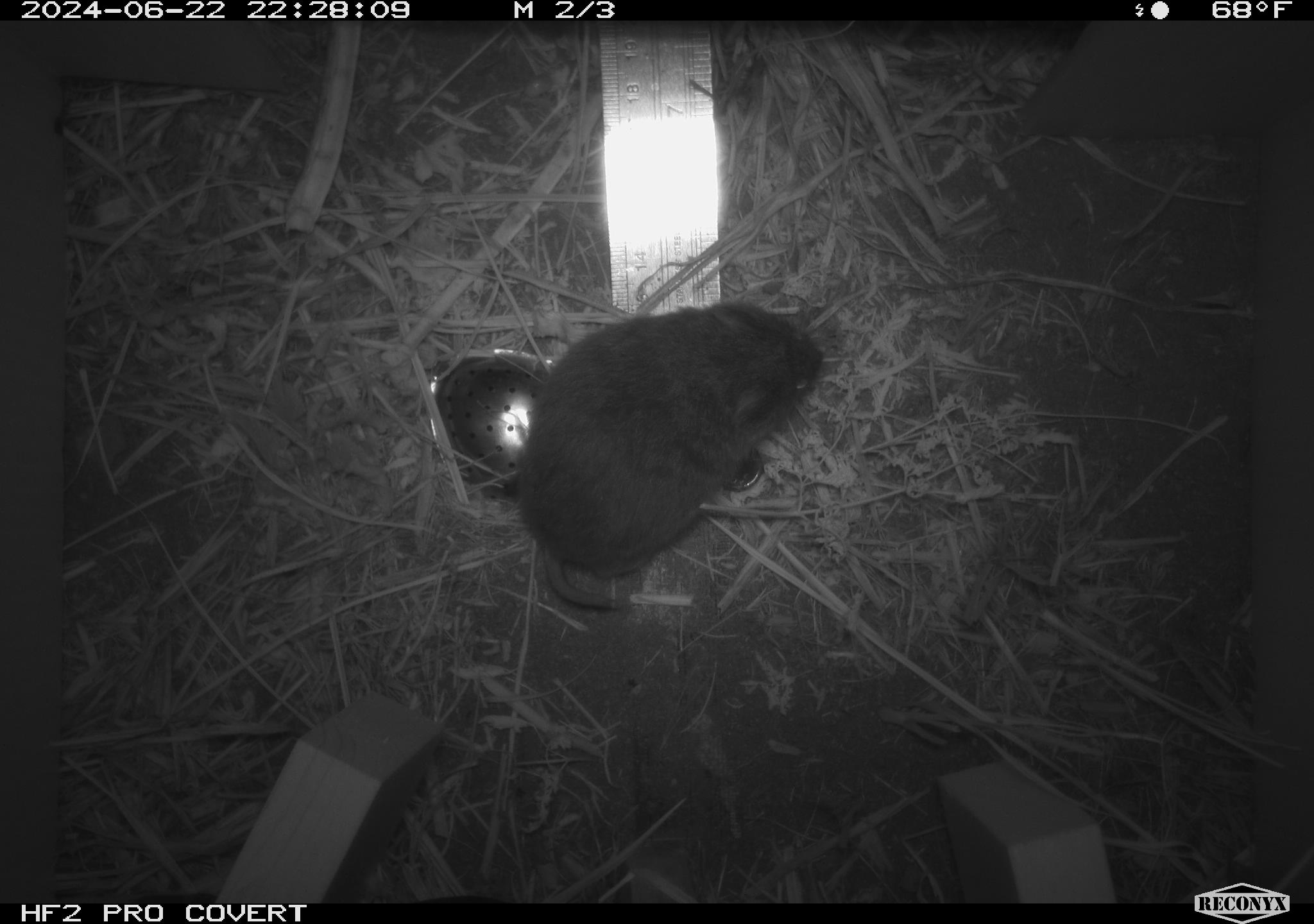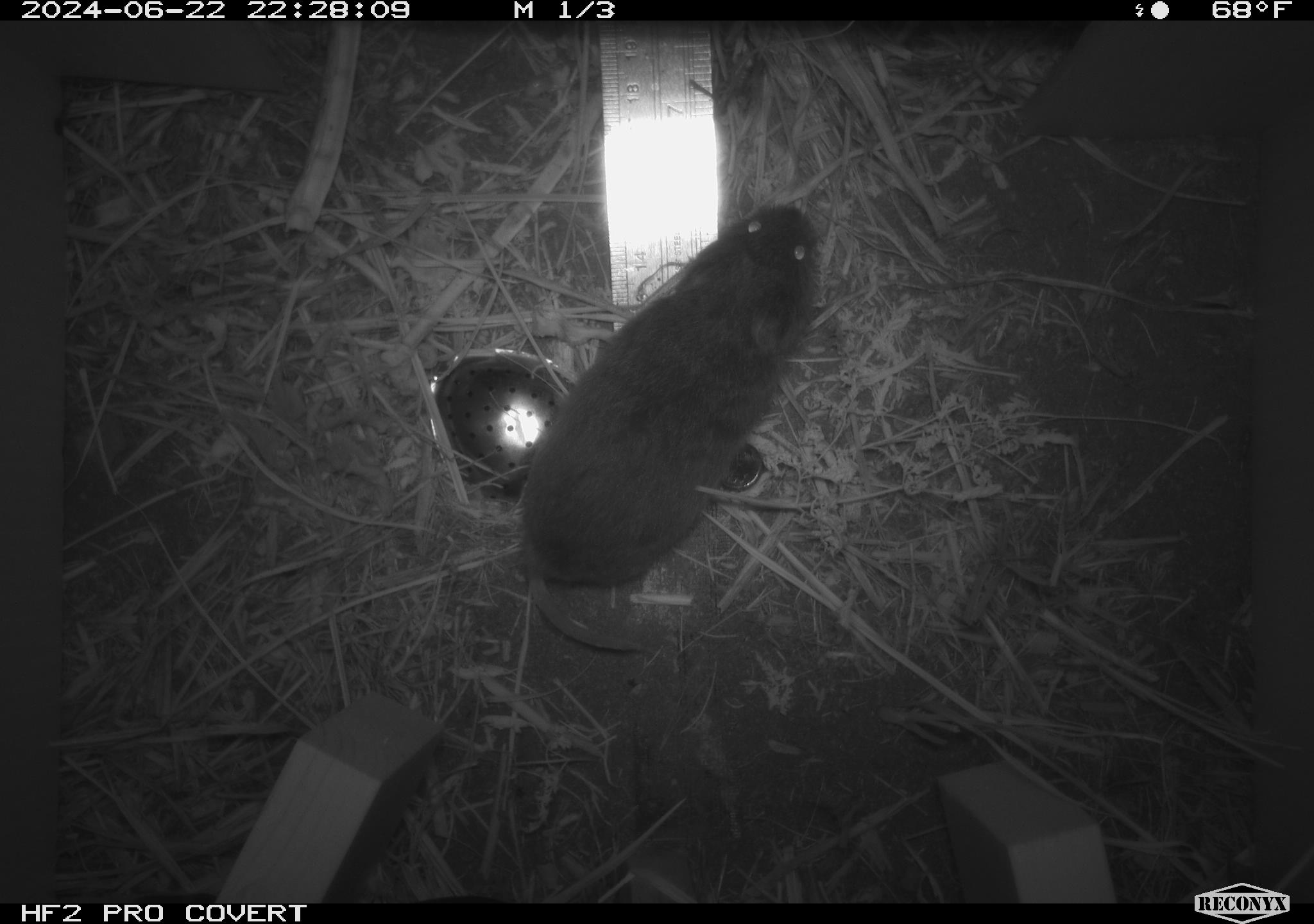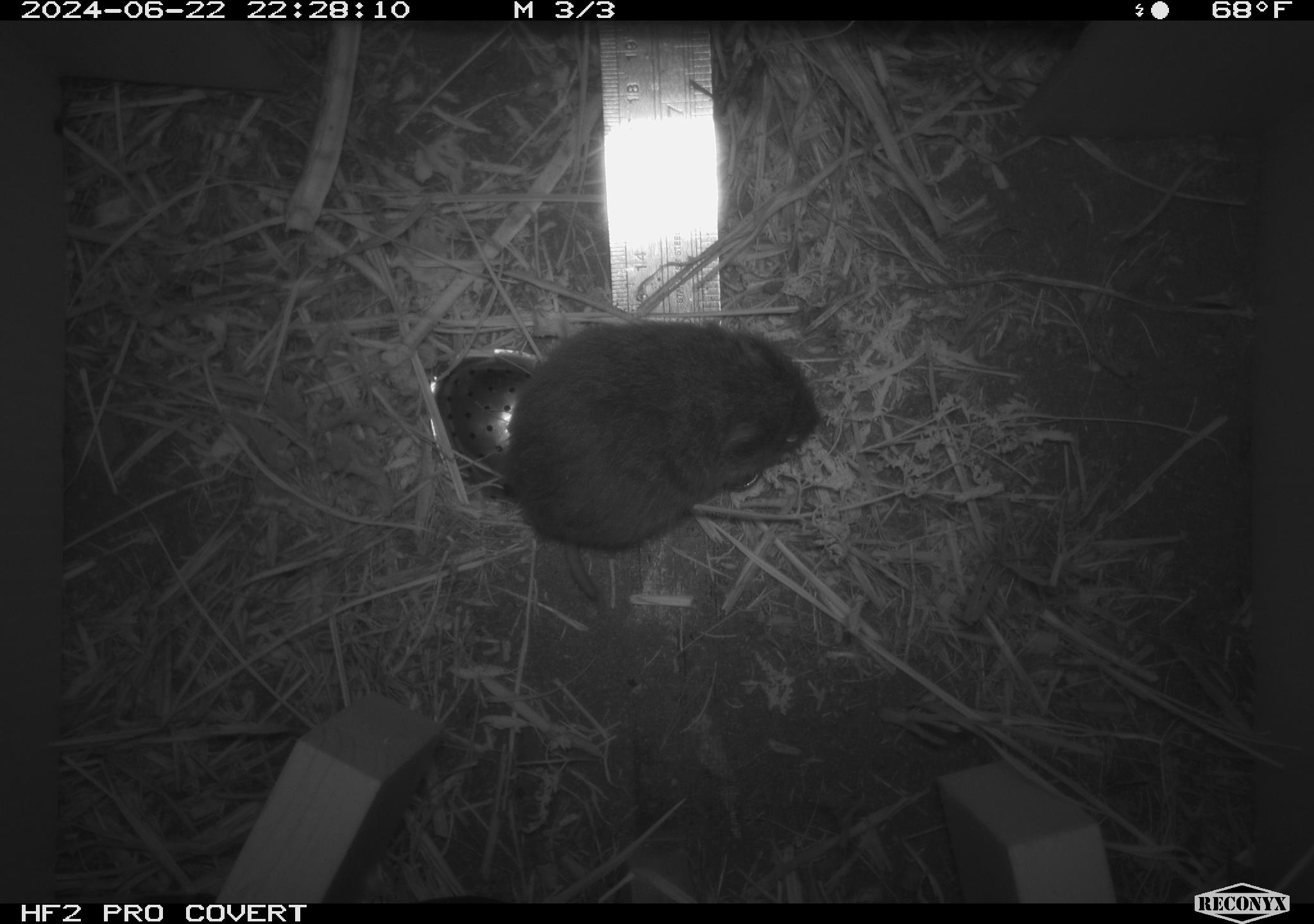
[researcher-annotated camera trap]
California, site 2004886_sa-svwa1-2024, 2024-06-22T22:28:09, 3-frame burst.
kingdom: Animalia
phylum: Chordata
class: Mammalia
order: Rodentia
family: Cricetidae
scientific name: Arvicolinae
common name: voles, lemmings, and muskrats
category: arvicolinae subfamily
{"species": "arvicolinae subfamily (voles, lemmings, and muskrats) (Arvicolinae)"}